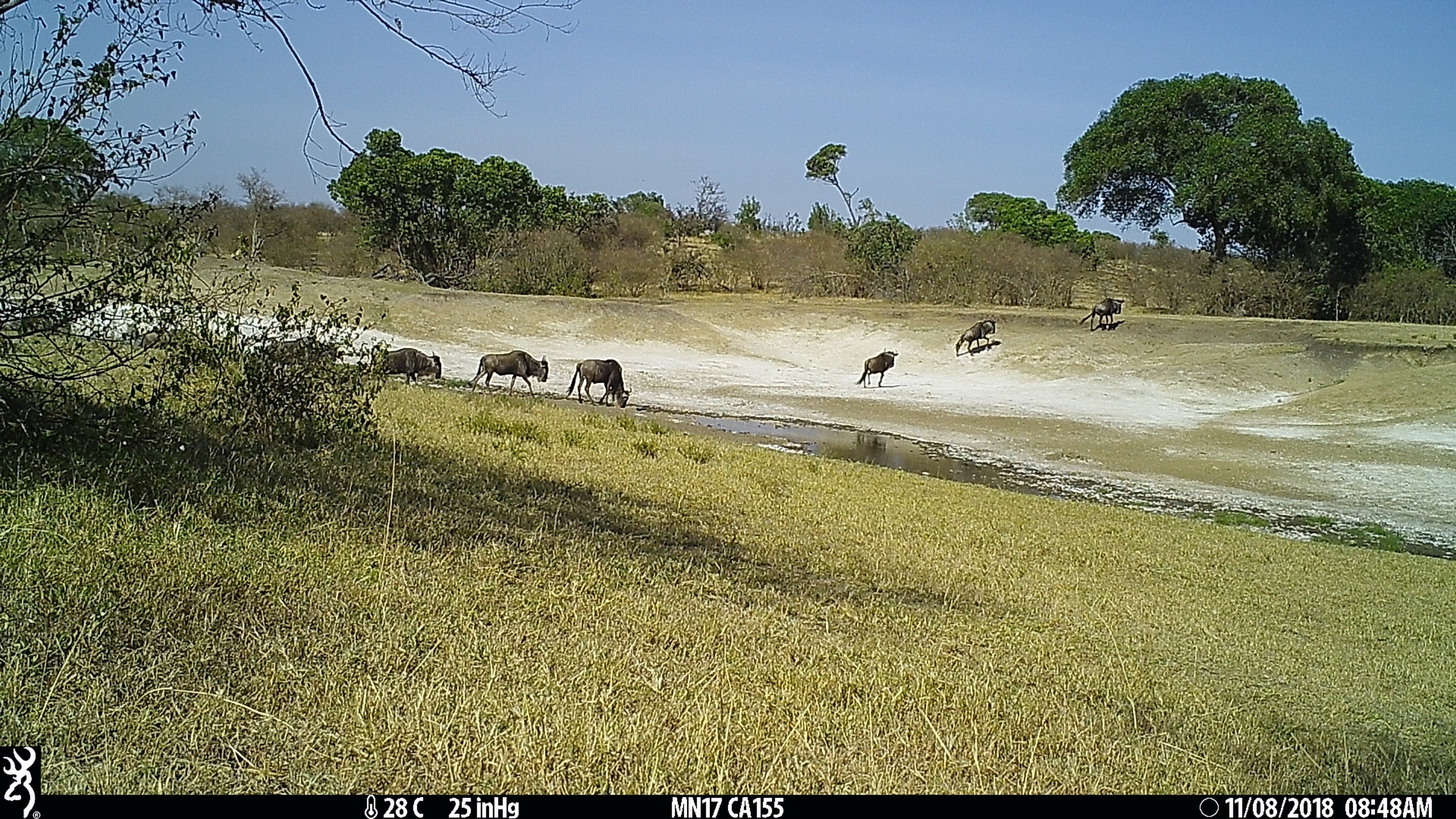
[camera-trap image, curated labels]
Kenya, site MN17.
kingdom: Animalia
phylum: Chordata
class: Mammalia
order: Artiodactyla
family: Bovidae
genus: Connochaetes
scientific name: Connochaetes taurinus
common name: blue wildebeest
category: wildebeest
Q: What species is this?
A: Wildebeest (blue wildebeest) (Connochaetes taurinus).